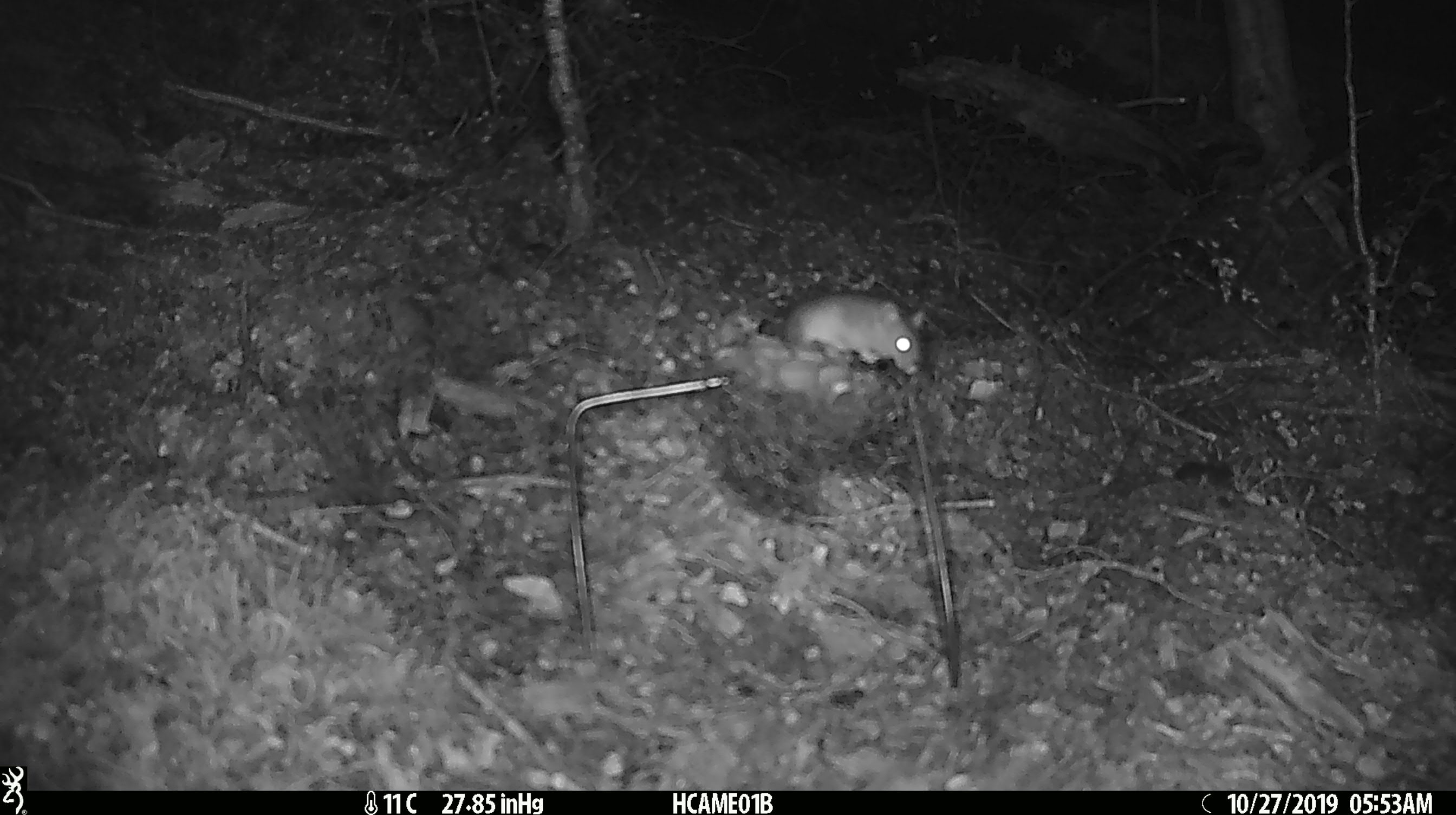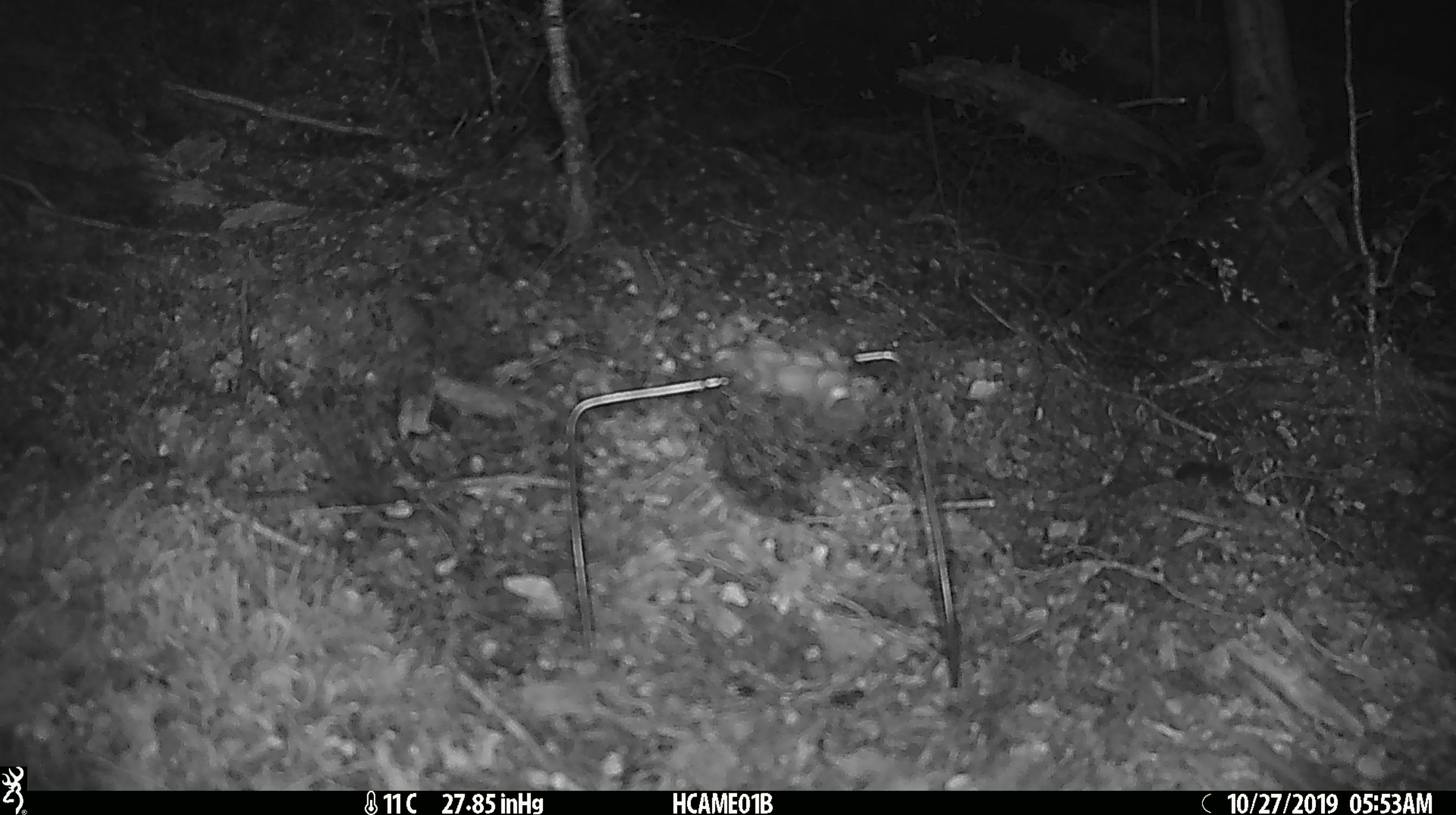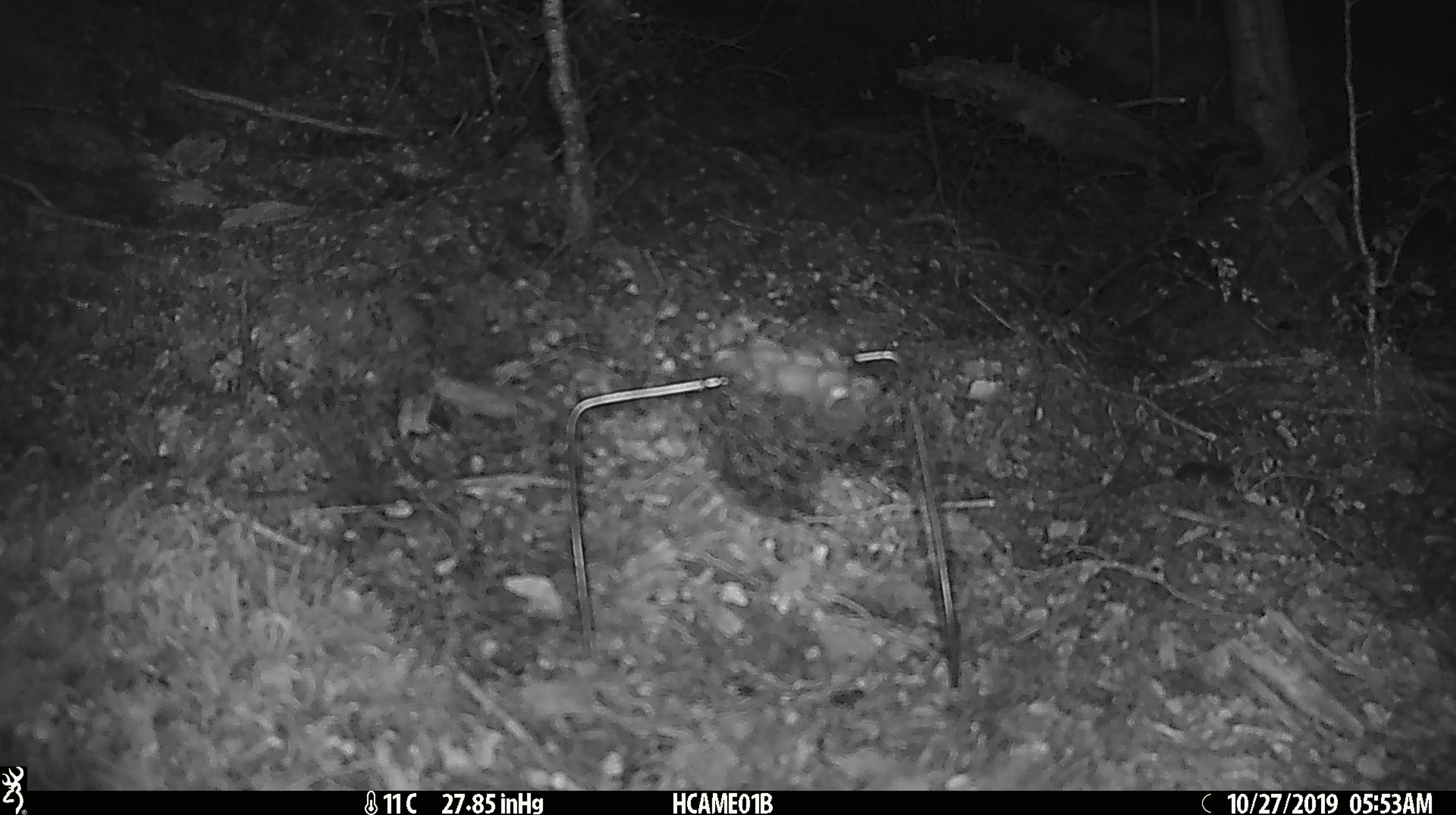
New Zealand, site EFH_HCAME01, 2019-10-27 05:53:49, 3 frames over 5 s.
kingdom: Animalia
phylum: Chordata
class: Mammalia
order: Rodentia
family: Muridae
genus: Mus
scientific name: Mus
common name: mouse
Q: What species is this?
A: Mouse (Mus).